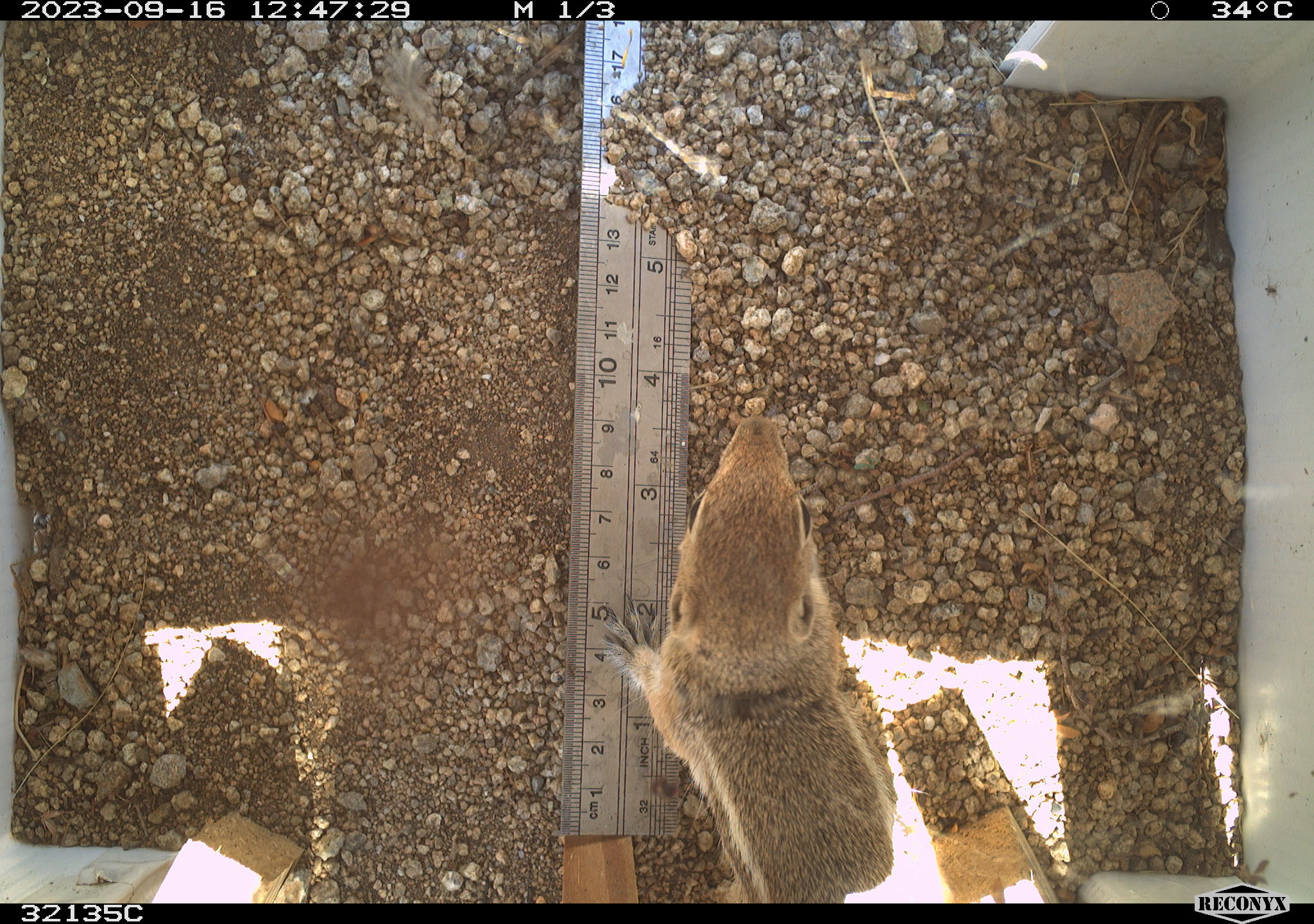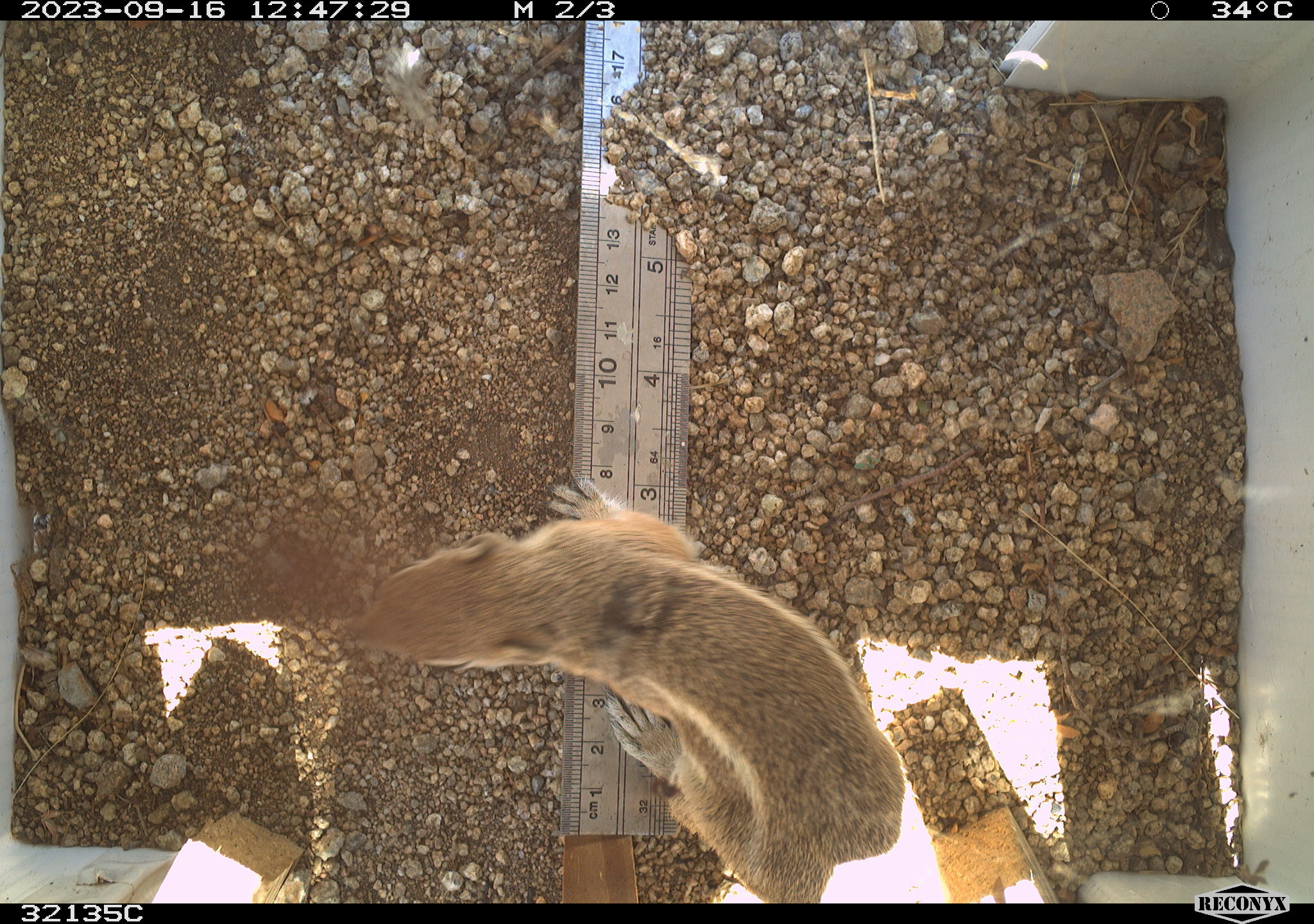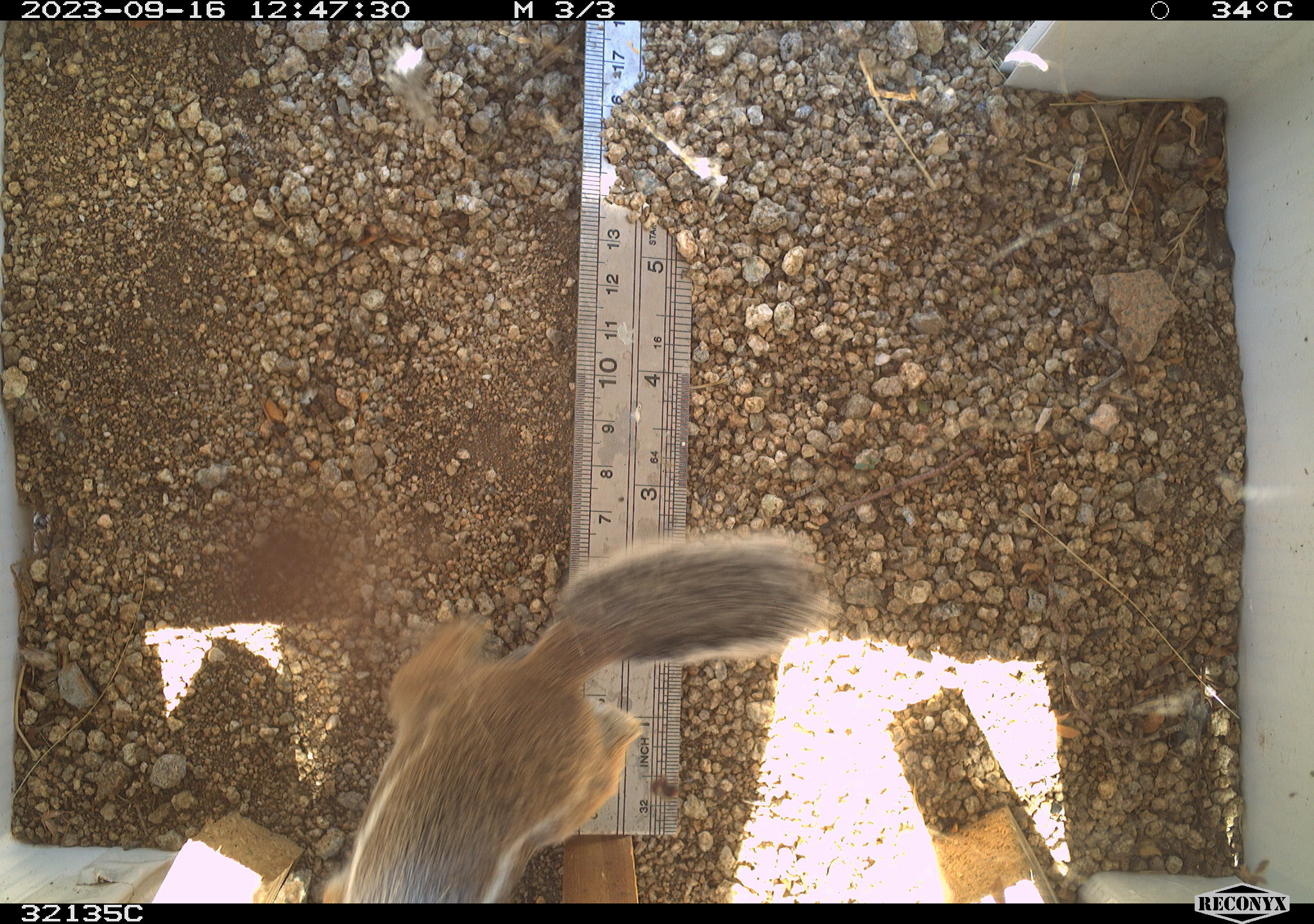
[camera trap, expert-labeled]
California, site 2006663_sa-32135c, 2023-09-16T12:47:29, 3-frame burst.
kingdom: Animalia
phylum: Chordata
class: Mammalia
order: Rodentia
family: Sciuridae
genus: Ammospermophilus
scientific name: Ammospermophilus leucurus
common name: white-tailed antelope squirrel